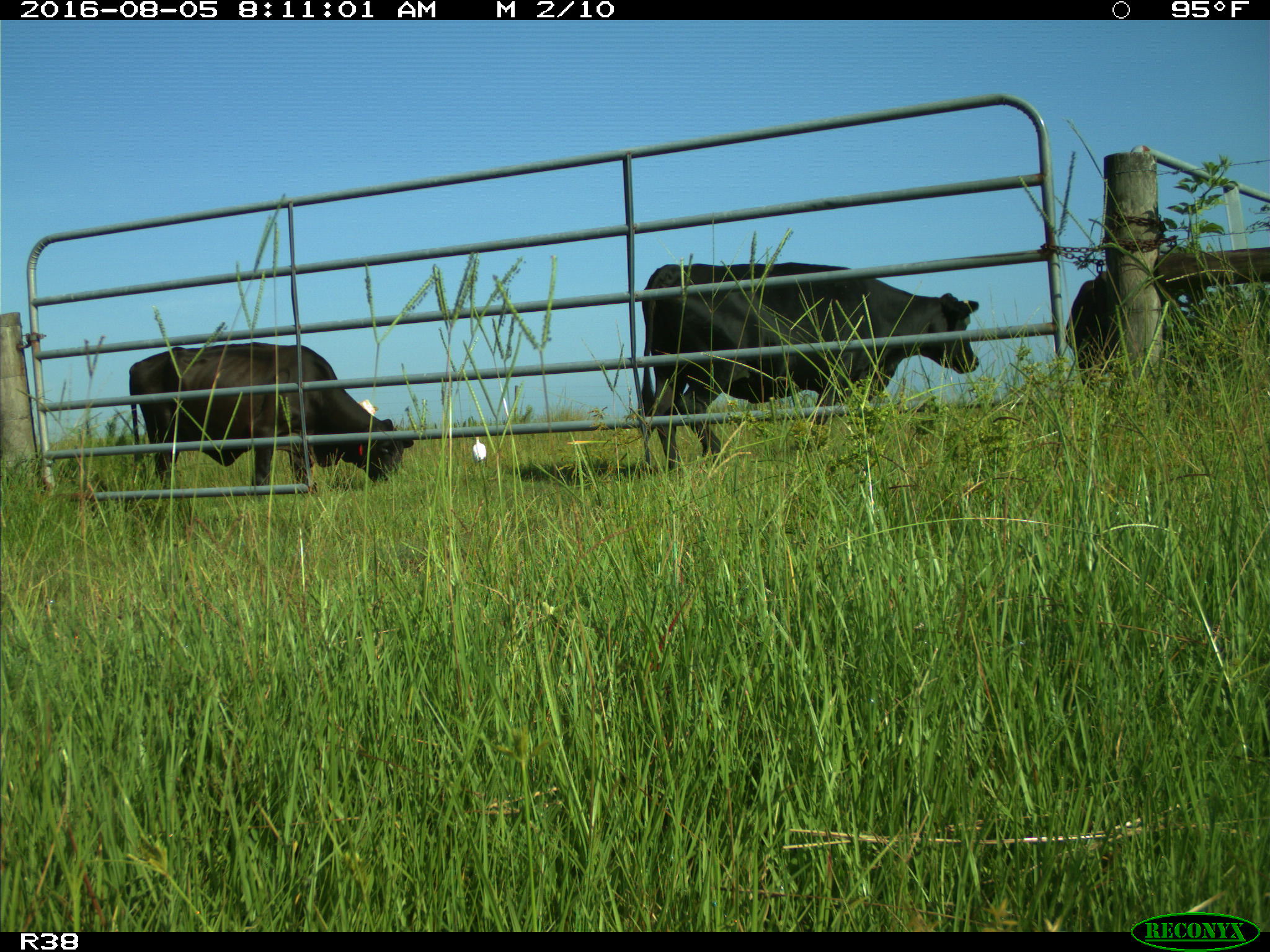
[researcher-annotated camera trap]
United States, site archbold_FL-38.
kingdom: Animalia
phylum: Chordata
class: Mammalia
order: Artiodactyla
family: Bovidae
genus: Bos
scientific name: Bos taurus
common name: domestic cow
Bos taurus (domestic cow).